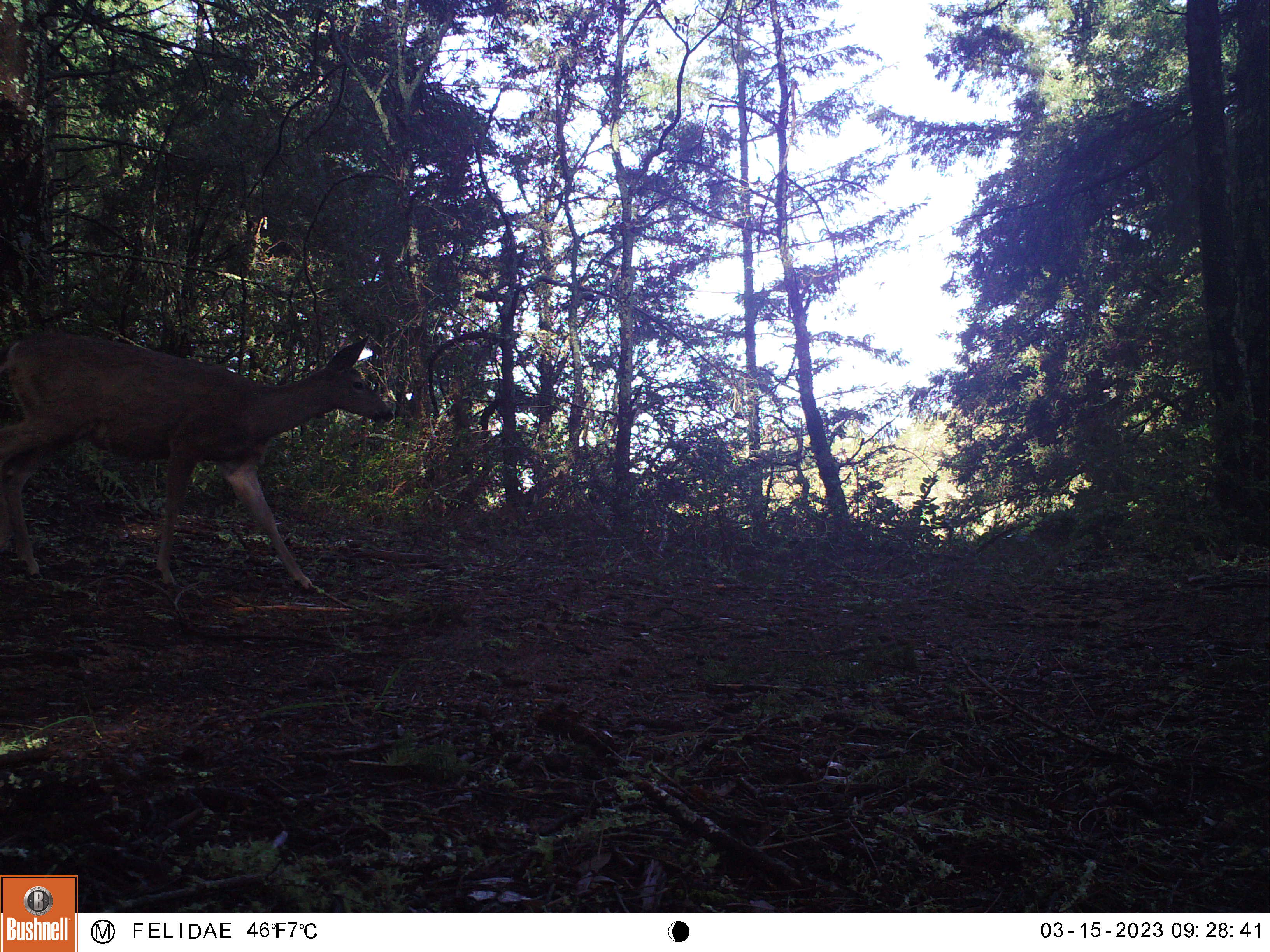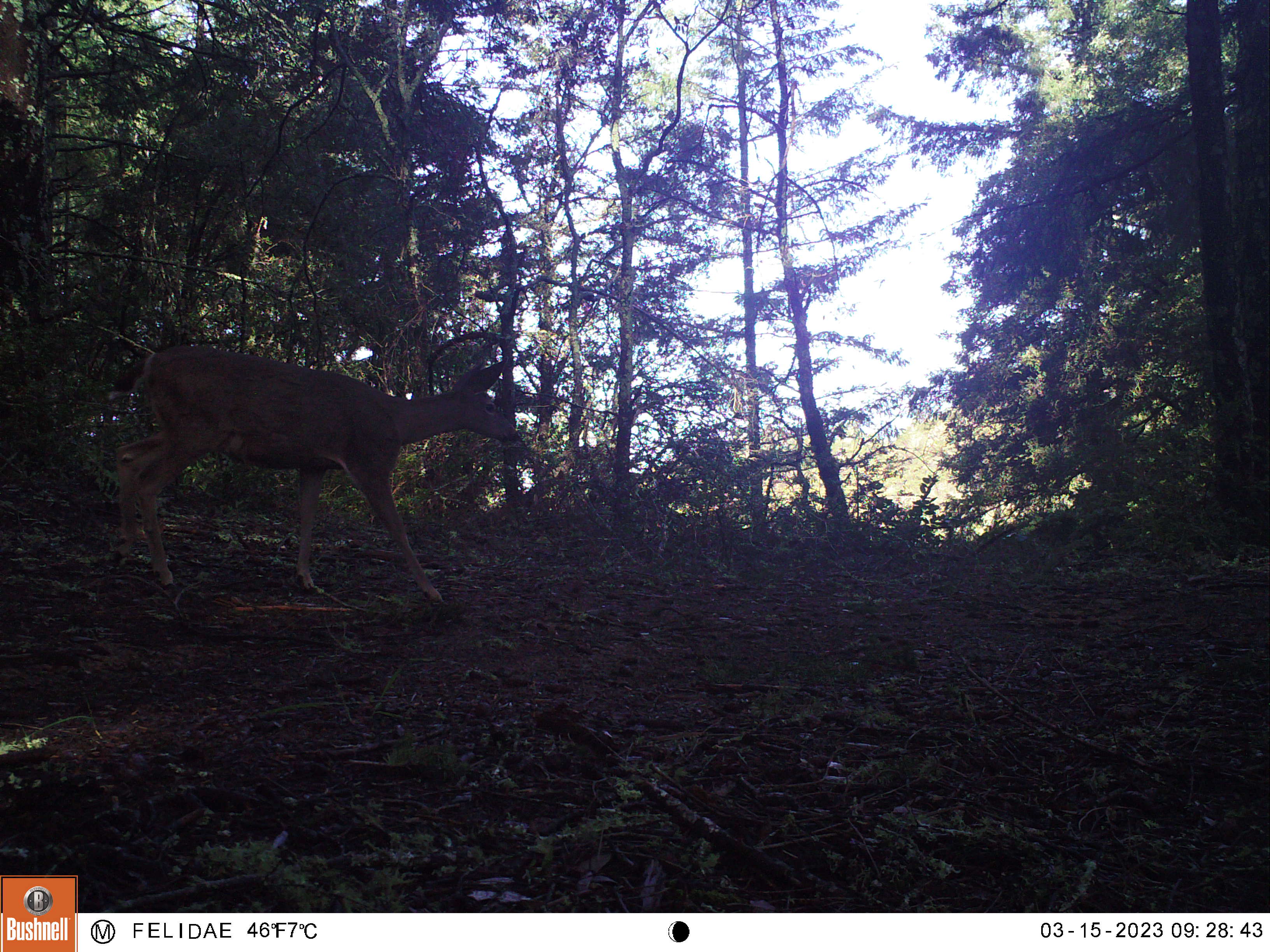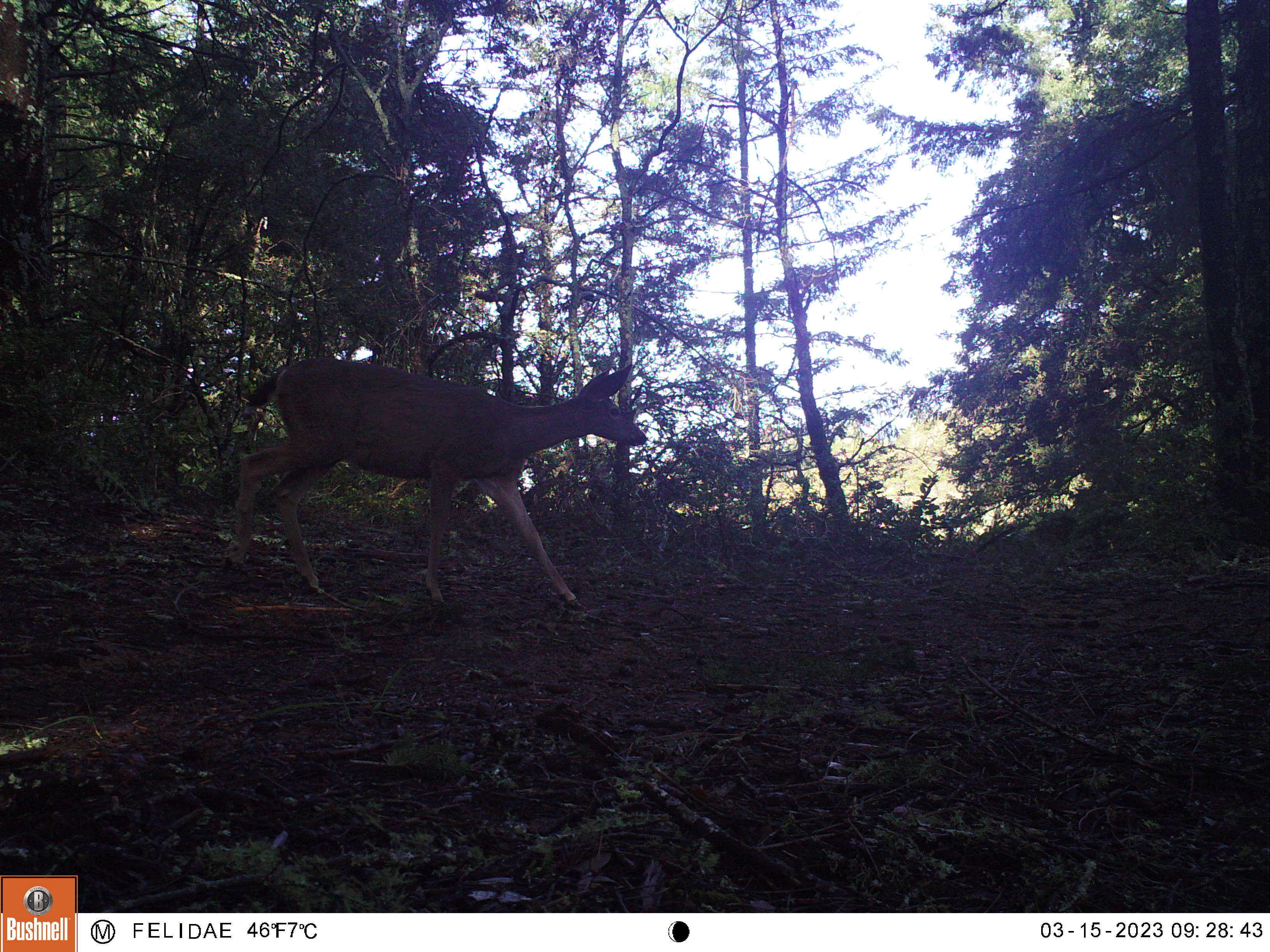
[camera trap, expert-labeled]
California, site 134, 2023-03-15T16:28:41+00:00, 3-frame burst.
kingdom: Animalia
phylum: Chordata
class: Mammalia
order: Artiodactyla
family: Cervidae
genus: Odocoileus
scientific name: Odocoileus hemionus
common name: mule deer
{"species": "mule deer (Odocoileus hemionus)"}